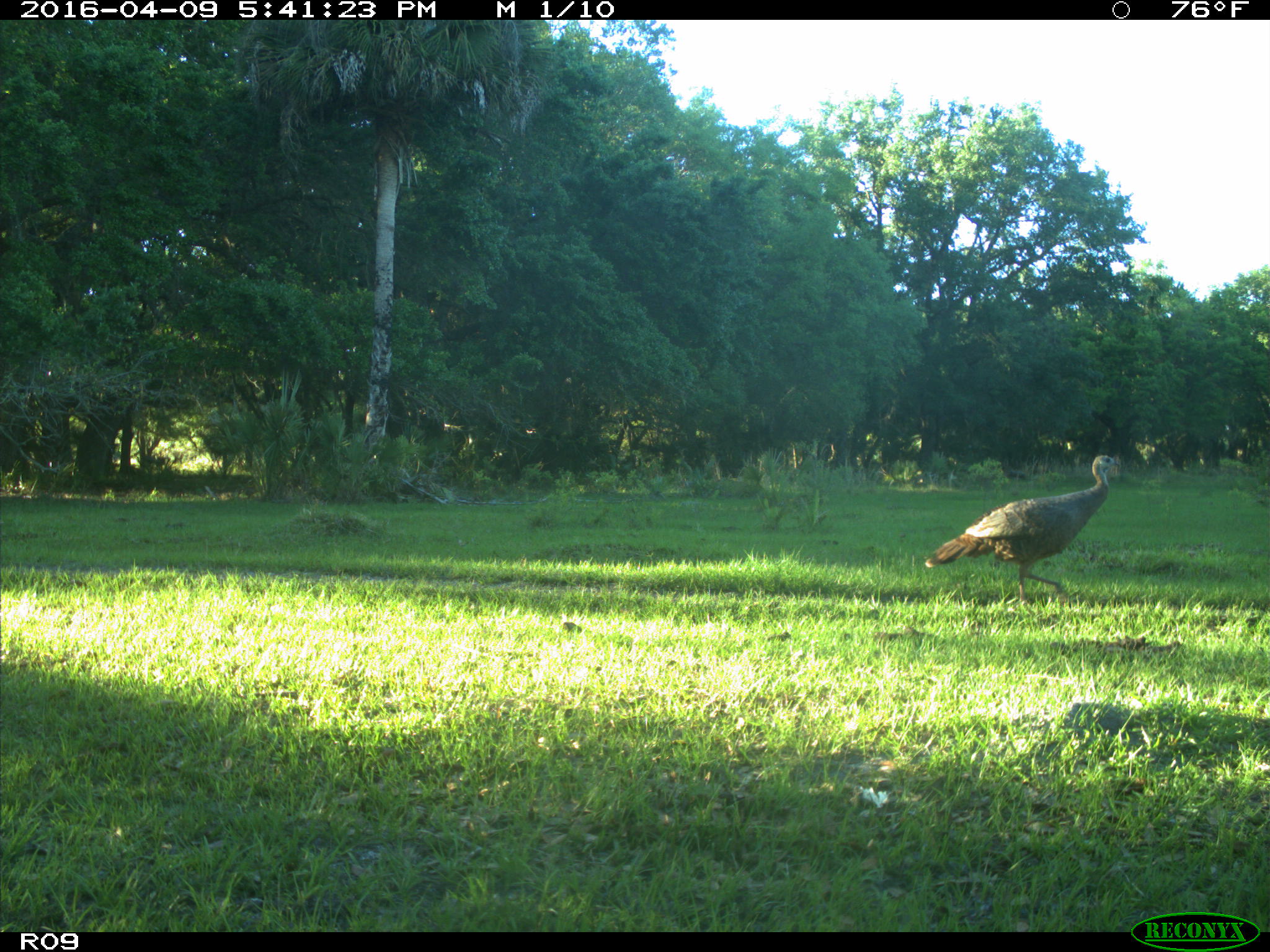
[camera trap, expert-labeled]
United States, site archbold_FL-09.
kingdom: Animalia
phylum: Chordata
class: Aves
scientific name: Aves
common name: birds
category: unidentified bird